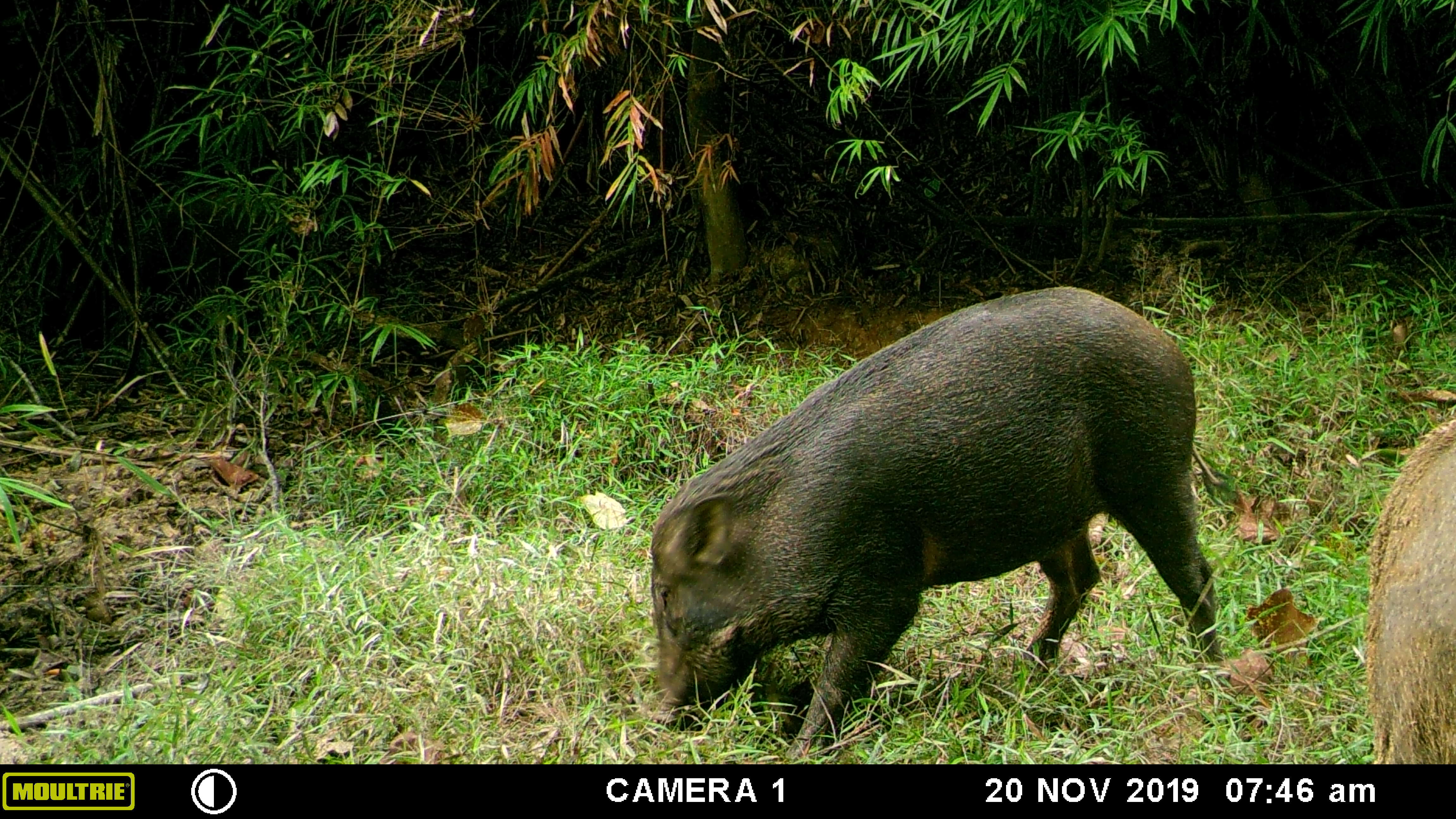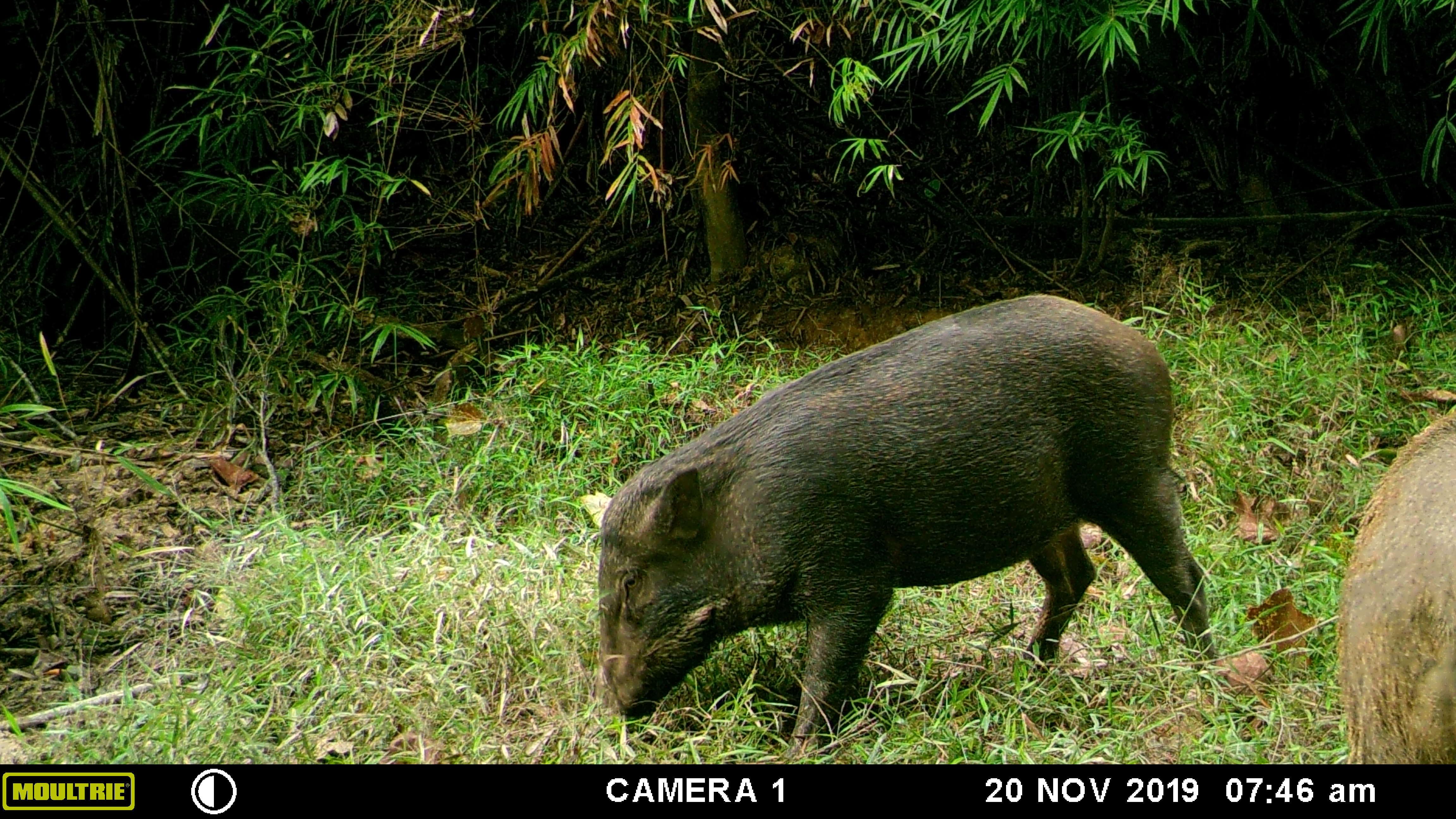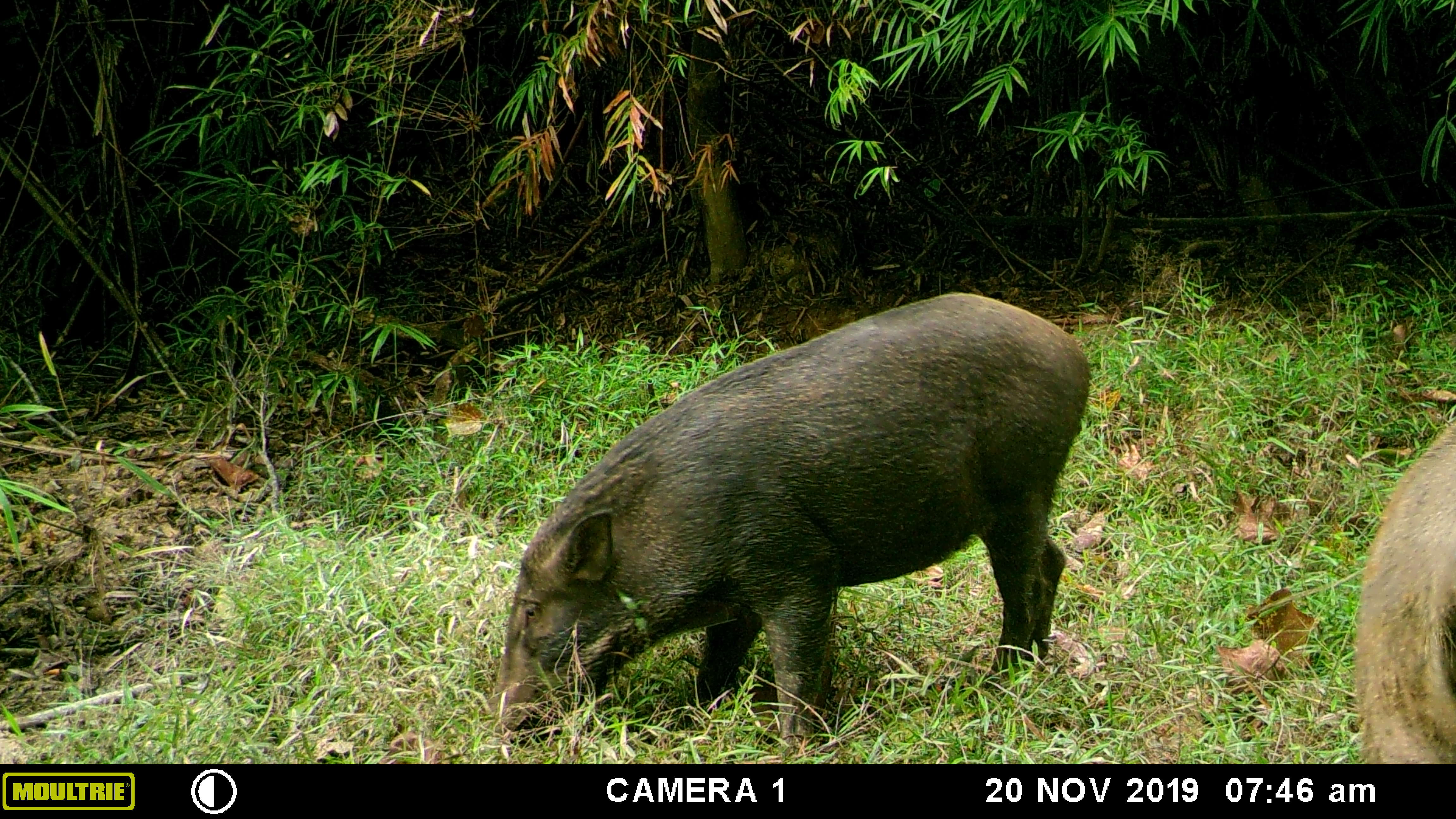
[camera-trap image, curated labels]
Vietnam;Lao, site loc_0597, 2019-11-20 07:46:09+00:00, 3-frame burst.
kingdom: Animalia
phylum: Chordata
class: Mammalia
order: Artiodactyla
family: Suidae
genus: Sus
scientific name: Sus scrofa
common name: eurasian wild pig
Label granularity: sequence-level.